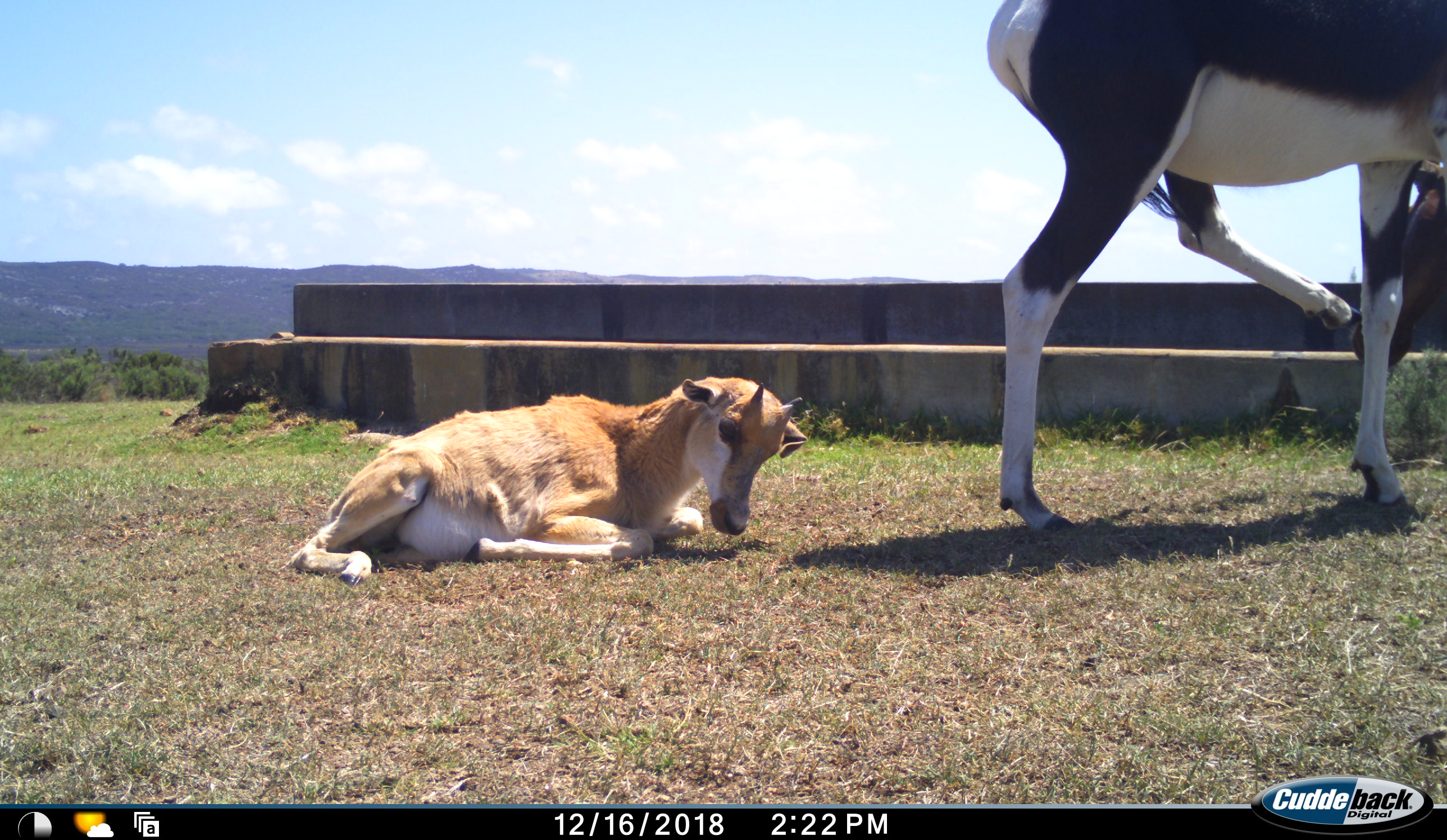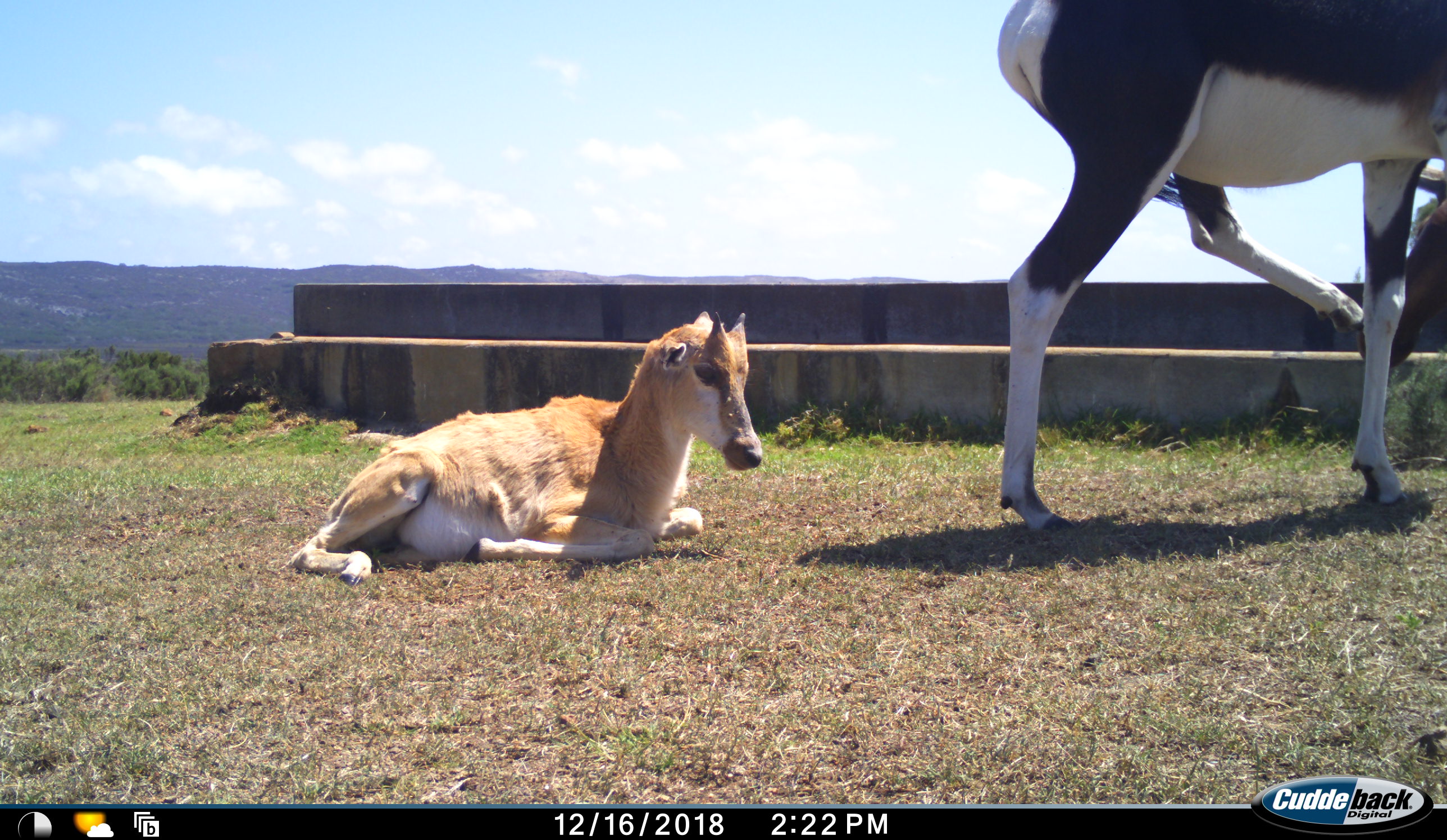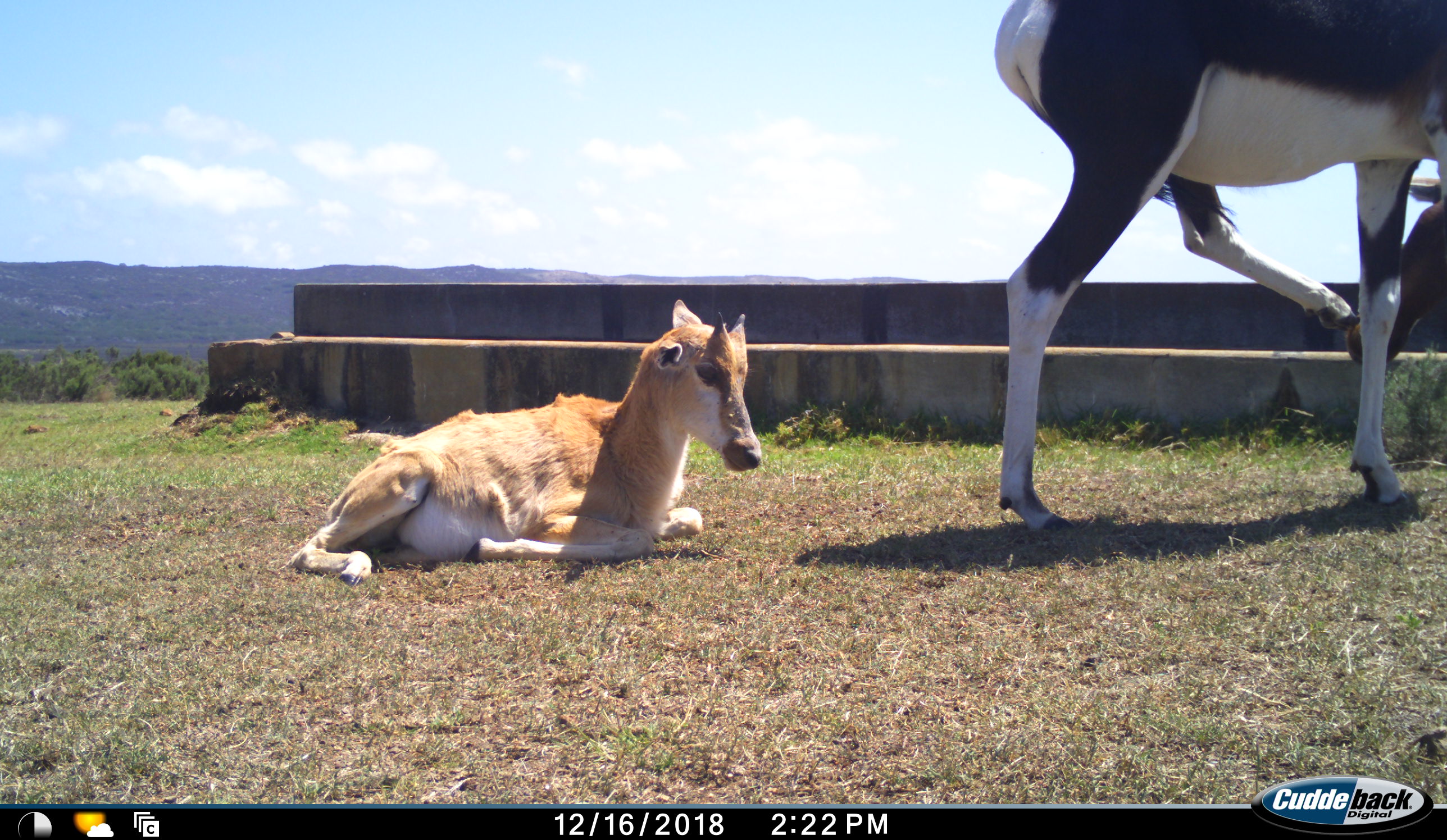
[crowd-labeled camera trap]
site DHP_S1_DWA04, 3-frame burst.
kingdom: Animalia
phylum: Chordata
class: Mammalia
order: Artiodactyla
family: Bovidae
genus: Damaliscus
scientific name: Damaliscus pygargus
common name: bontebok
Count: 2.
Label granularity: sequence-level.